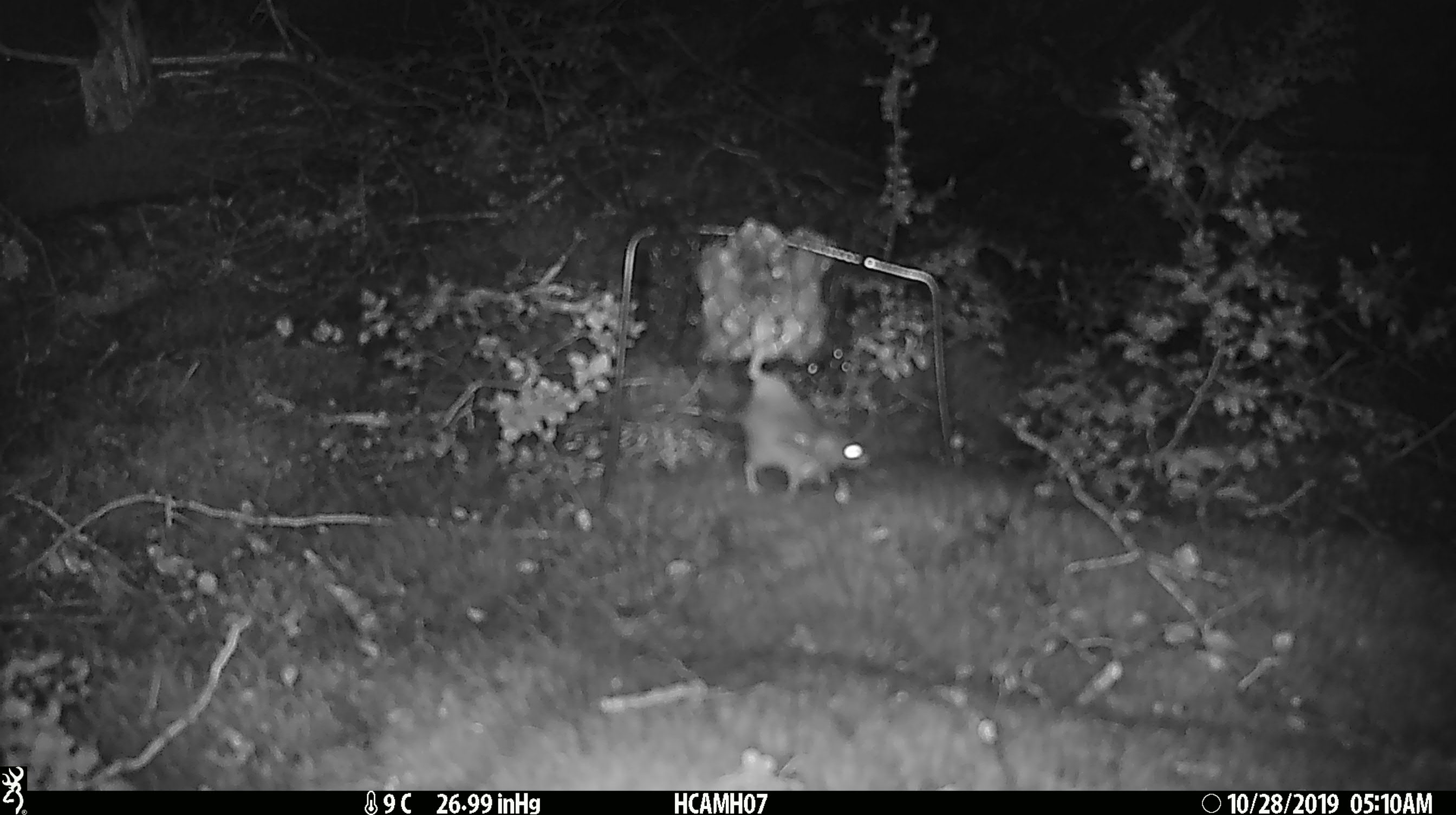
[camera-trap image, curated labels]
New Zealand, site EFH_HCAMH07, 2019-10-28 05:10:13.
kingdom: Animalia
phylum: Chordata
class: Mammalia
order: Rodentia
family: Muridae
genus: Mus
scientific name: Mus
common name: mouse